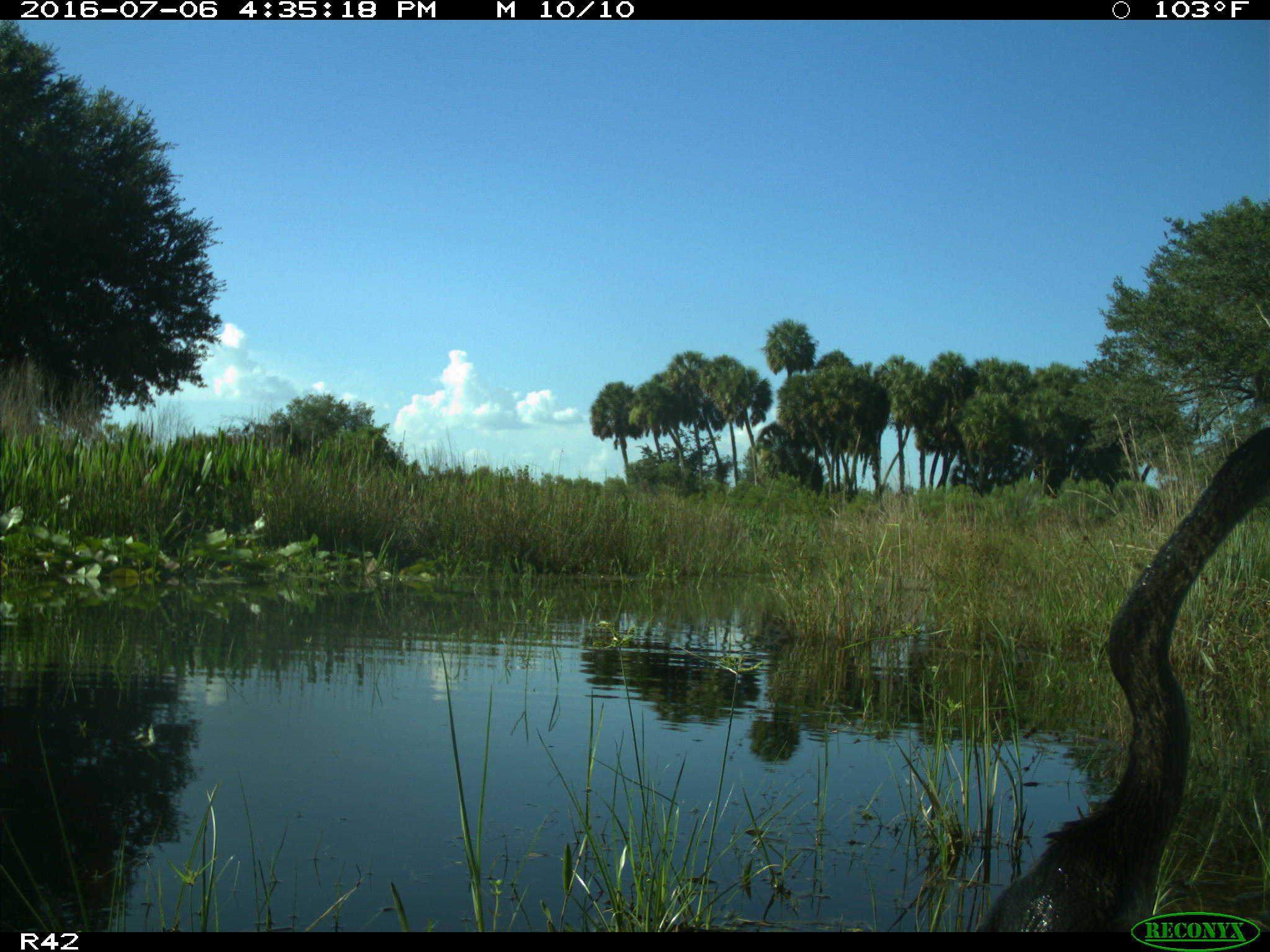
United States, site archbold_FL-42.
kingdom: Animalia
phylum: Chordata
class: Aves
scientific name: Aves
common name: birds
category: unidentified bird